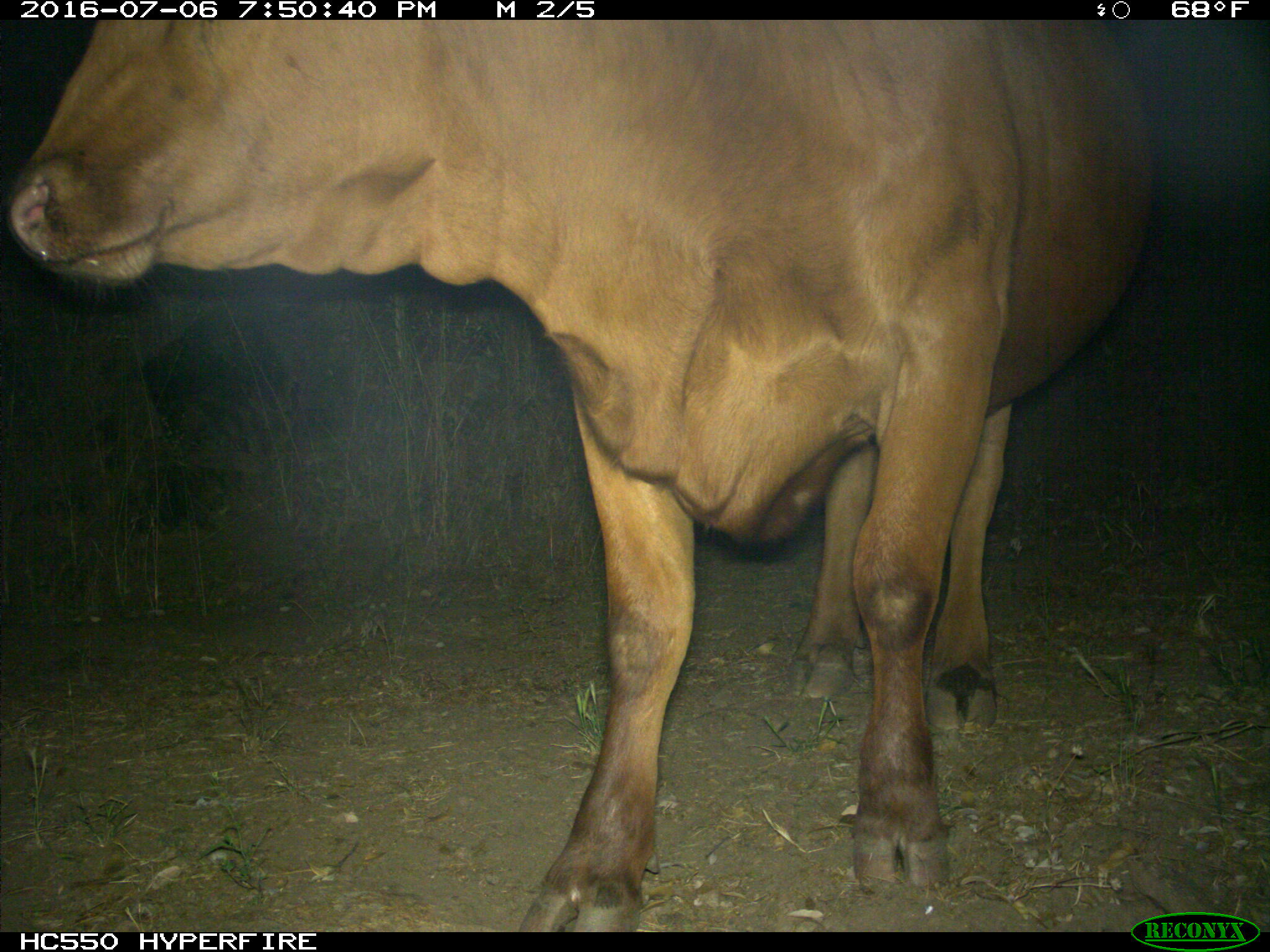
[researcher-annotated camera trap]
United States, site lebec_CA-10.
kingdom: Animalia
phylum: Chordata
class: Mammalia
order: Artiodactyla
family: Bovidae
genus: Bos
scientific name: Bos taurus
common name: domestic cow